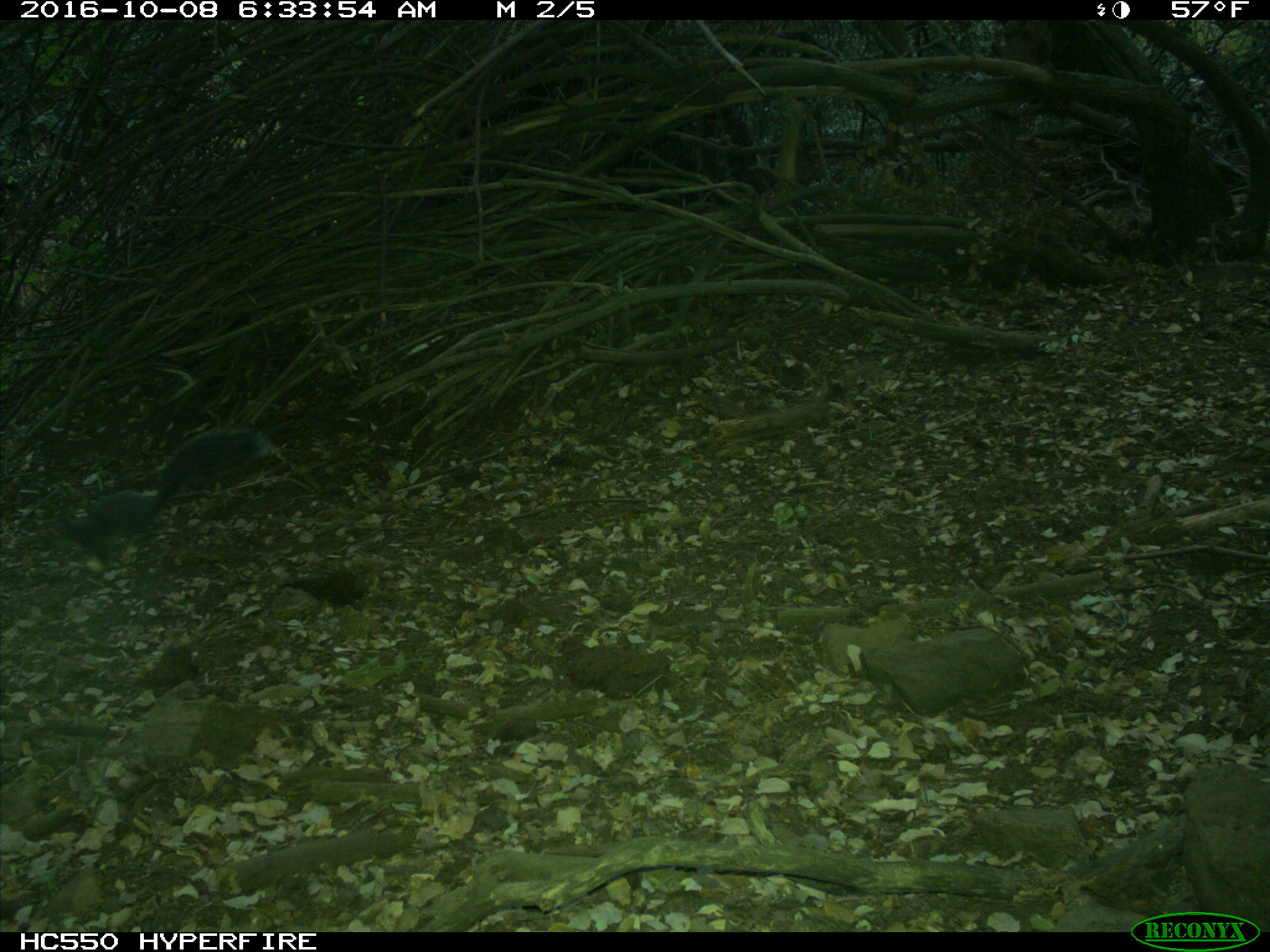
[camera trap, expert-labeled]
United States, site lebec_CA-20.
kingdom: Animalia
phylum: Chordata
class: Mammalia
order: Rodentia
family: Sciuridae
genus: Sciurus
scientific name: Sciurus carolinensis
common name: eastern gray squirrel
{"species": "Sciurus carolinensis (eastern gray squirrel)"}